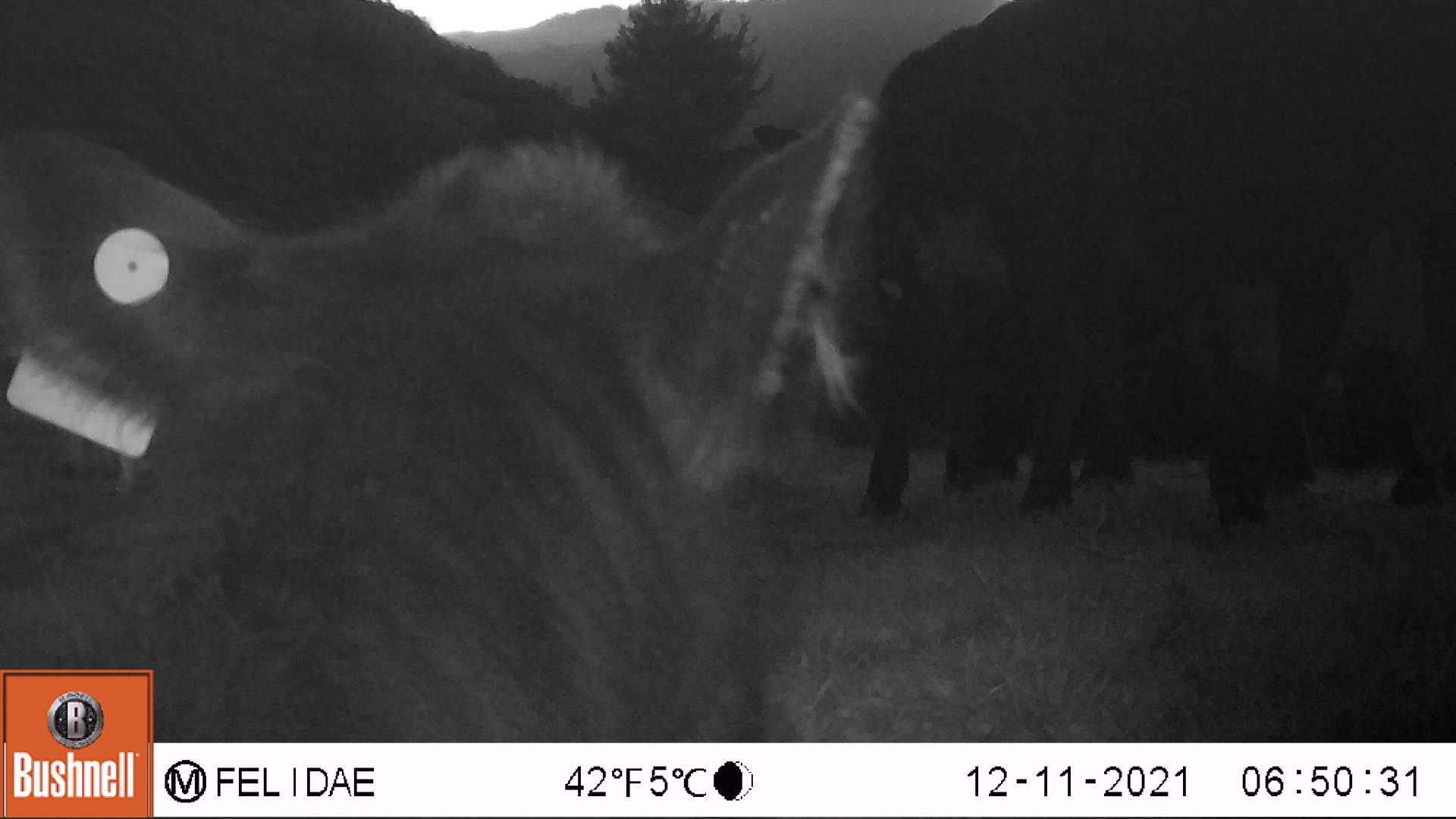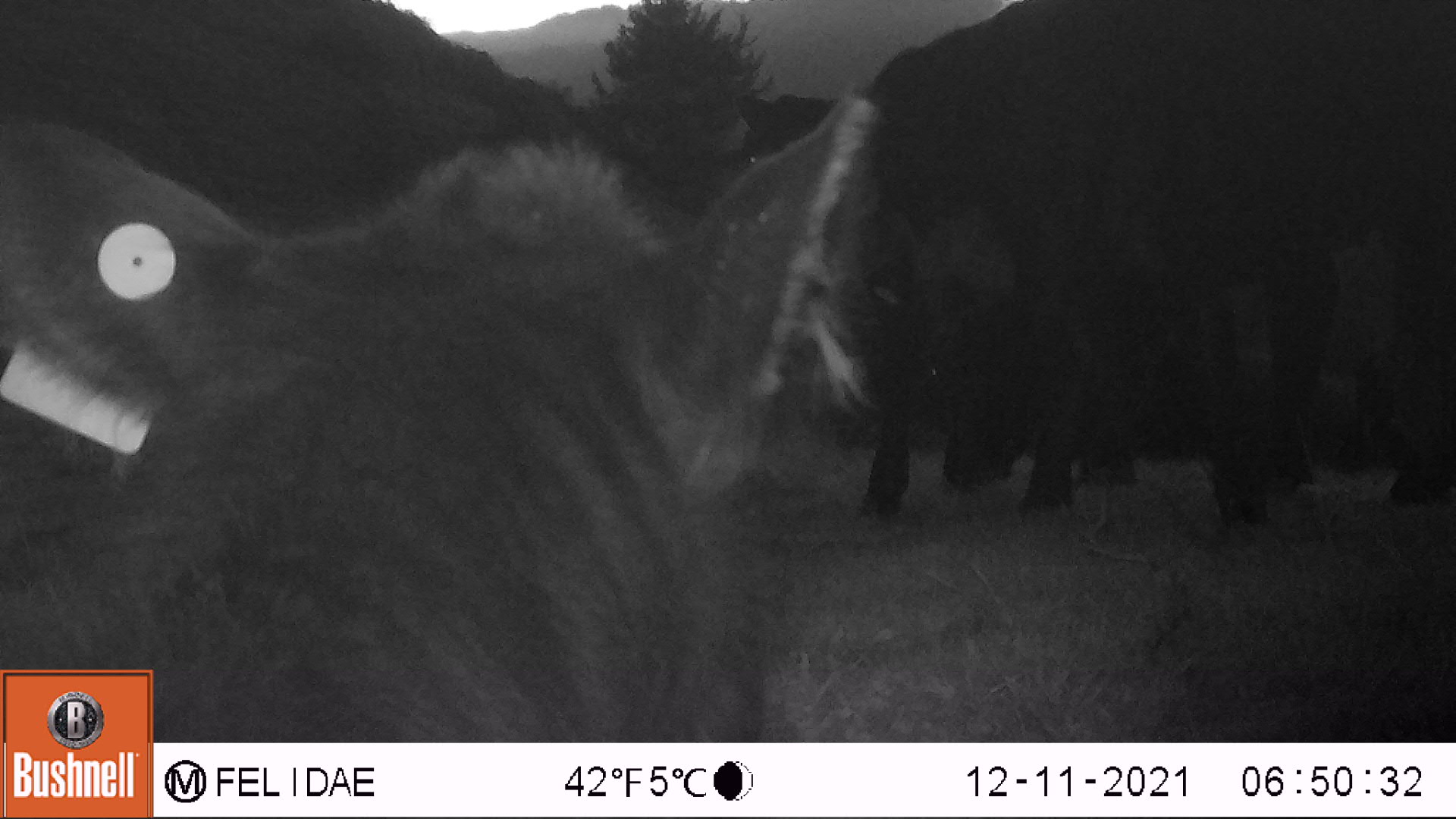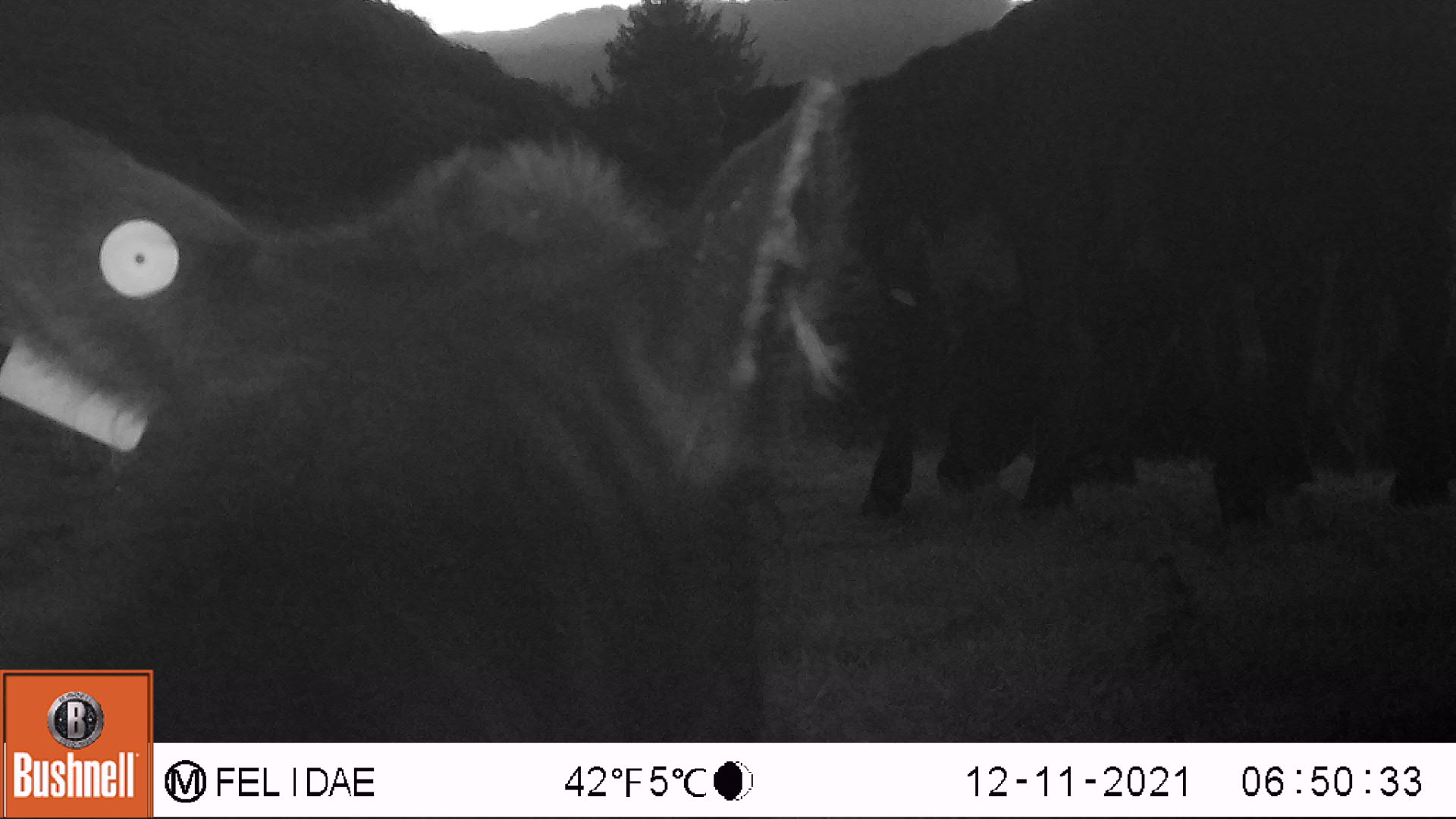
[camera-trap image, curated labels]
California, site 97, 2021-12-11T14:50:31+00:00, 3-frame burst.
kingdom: Animalia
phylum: Chordata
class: Mammalia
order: Artiodactyla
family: Bovidae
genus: Bos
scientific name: Bos taurus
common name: domestic cattle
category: cattle